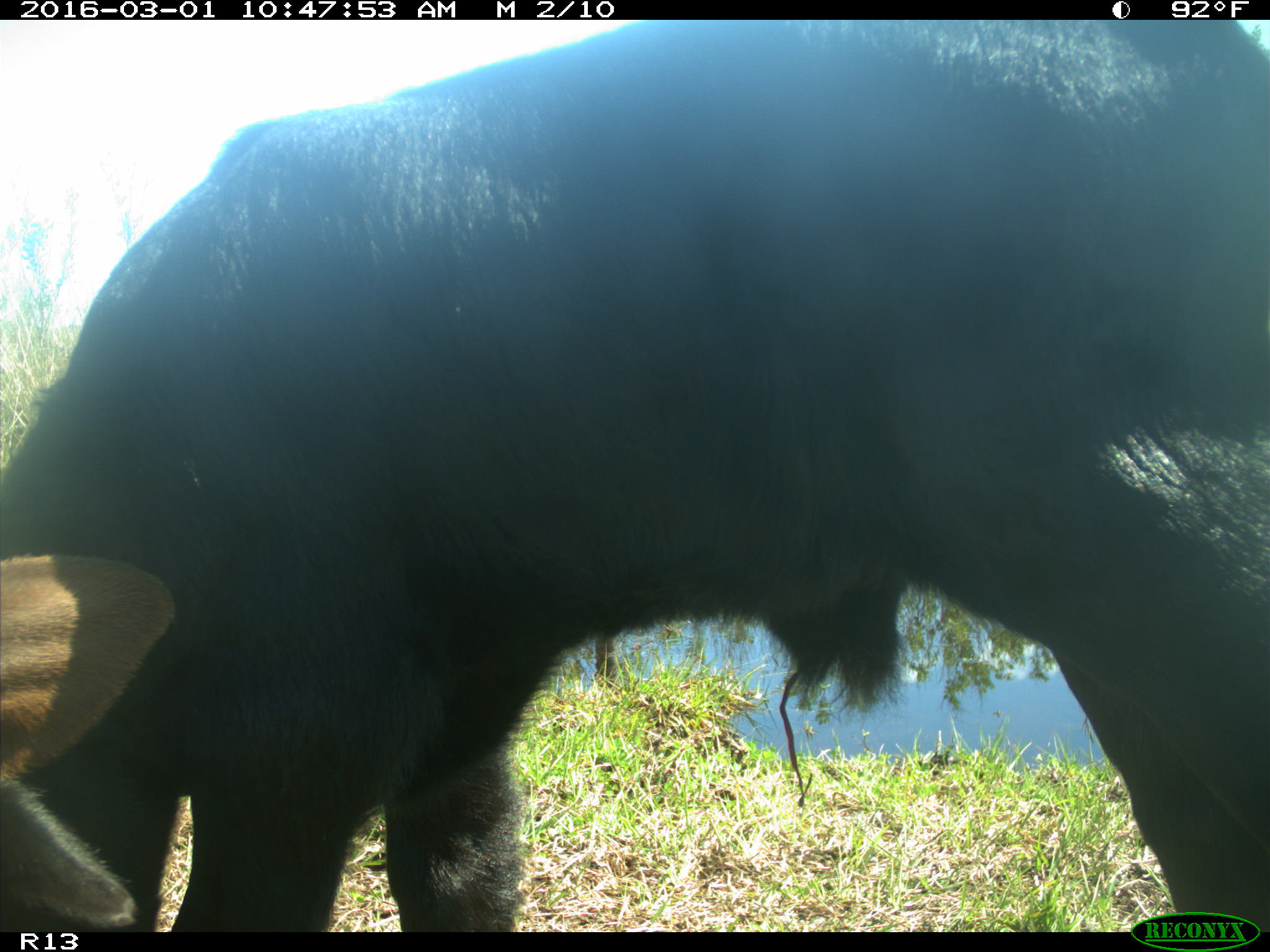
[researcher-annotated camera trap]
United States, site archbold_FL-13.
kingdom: Animalia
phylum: Chordata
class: Mammalia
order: Artiodactyla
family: Bovidae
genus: Bos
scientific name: Bos taurus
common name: domestic cow